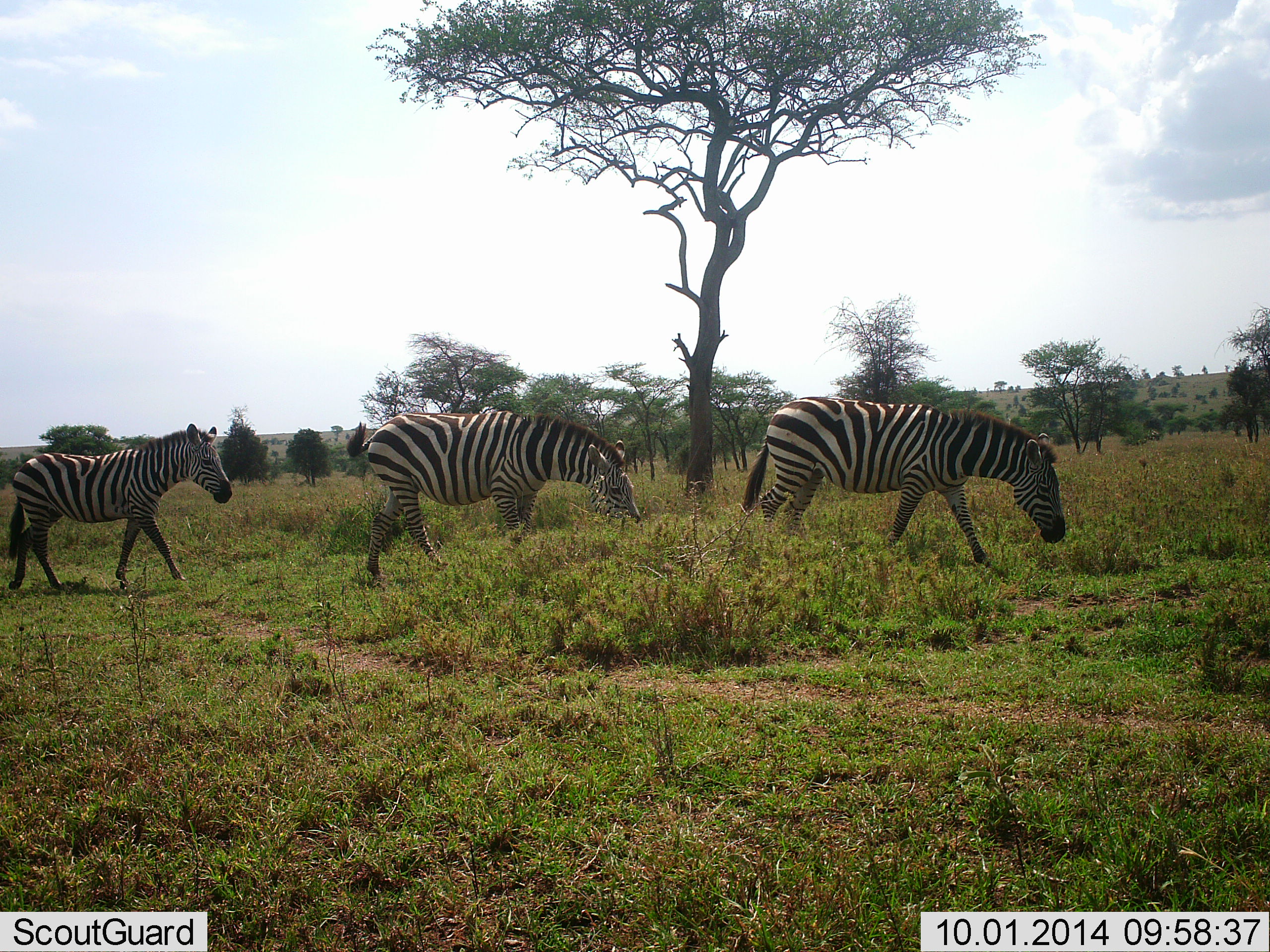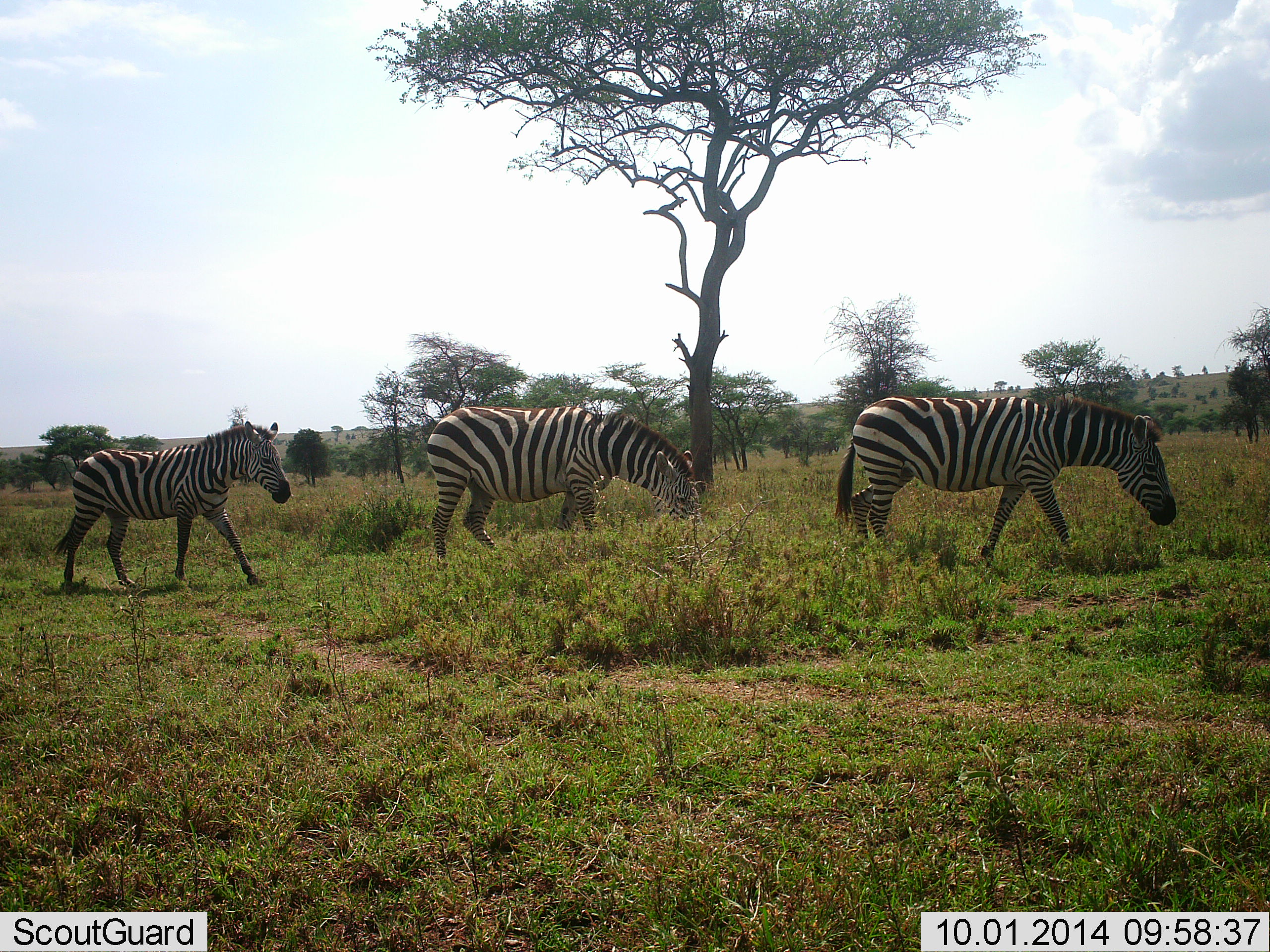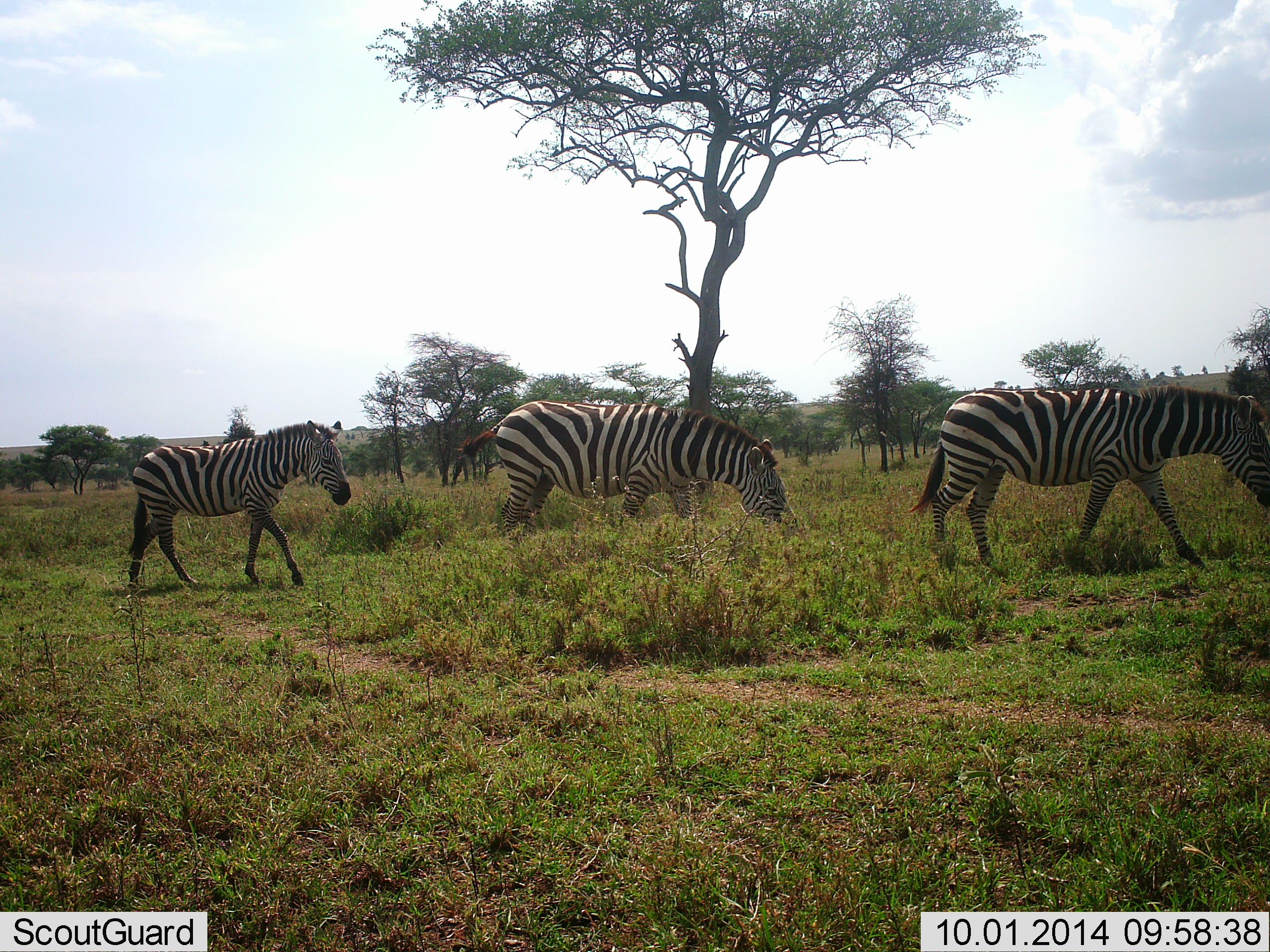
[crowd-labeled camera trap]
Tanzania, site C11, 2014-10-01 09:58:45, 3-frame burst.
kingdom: Animalia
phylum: Chordata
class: Mammalia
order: Perissodactyla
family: Equidae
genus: Equus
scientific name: Equus quagga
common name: plains zebra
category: zebra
Zebra (plains zebra) (Equus quagga), count 3. Behavior (volunteer vote fractions): standing 0%, resting 0%, moving 100%, interacting 0%. Young present (vote fraction): 0%. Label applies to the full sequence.